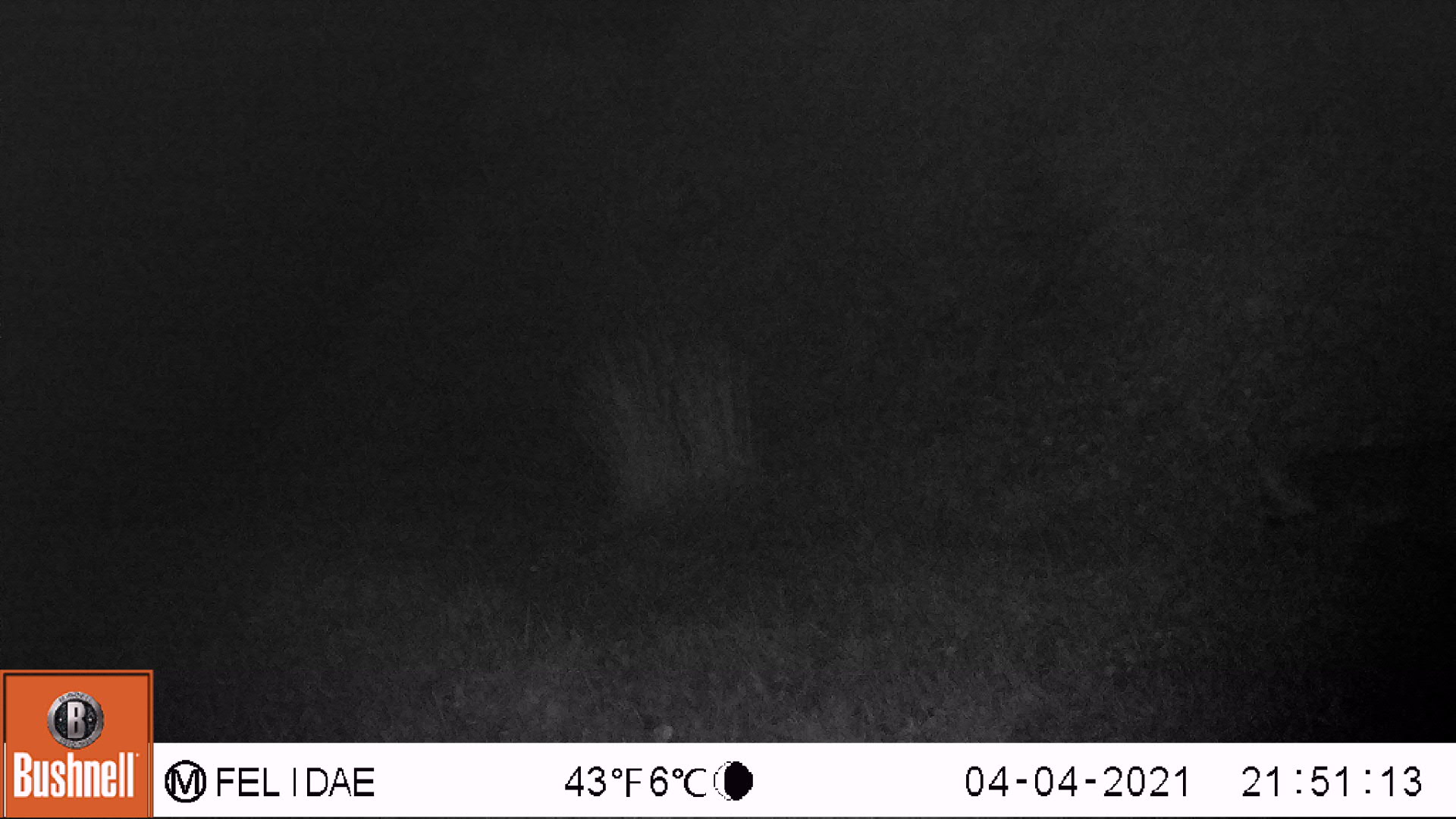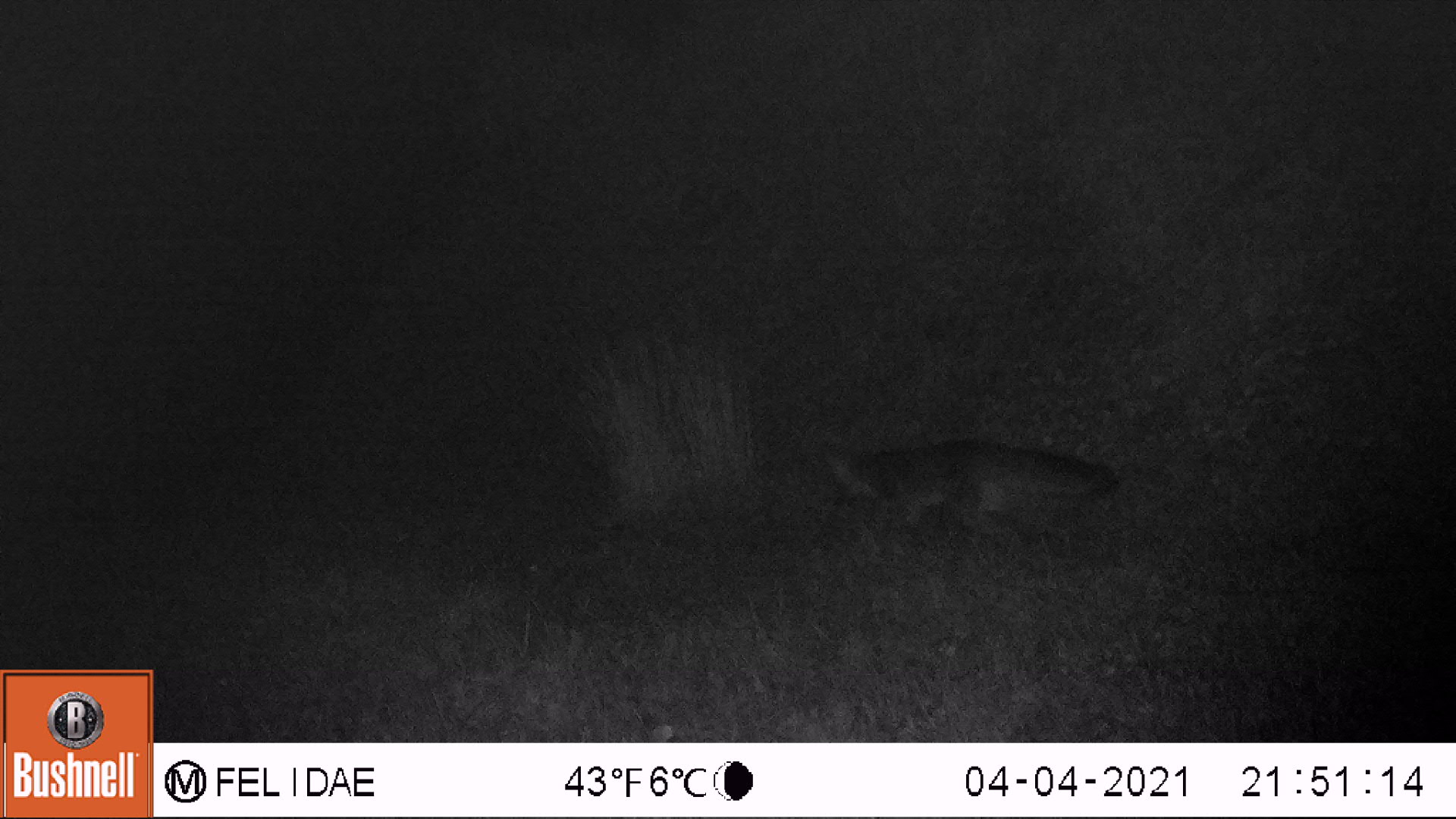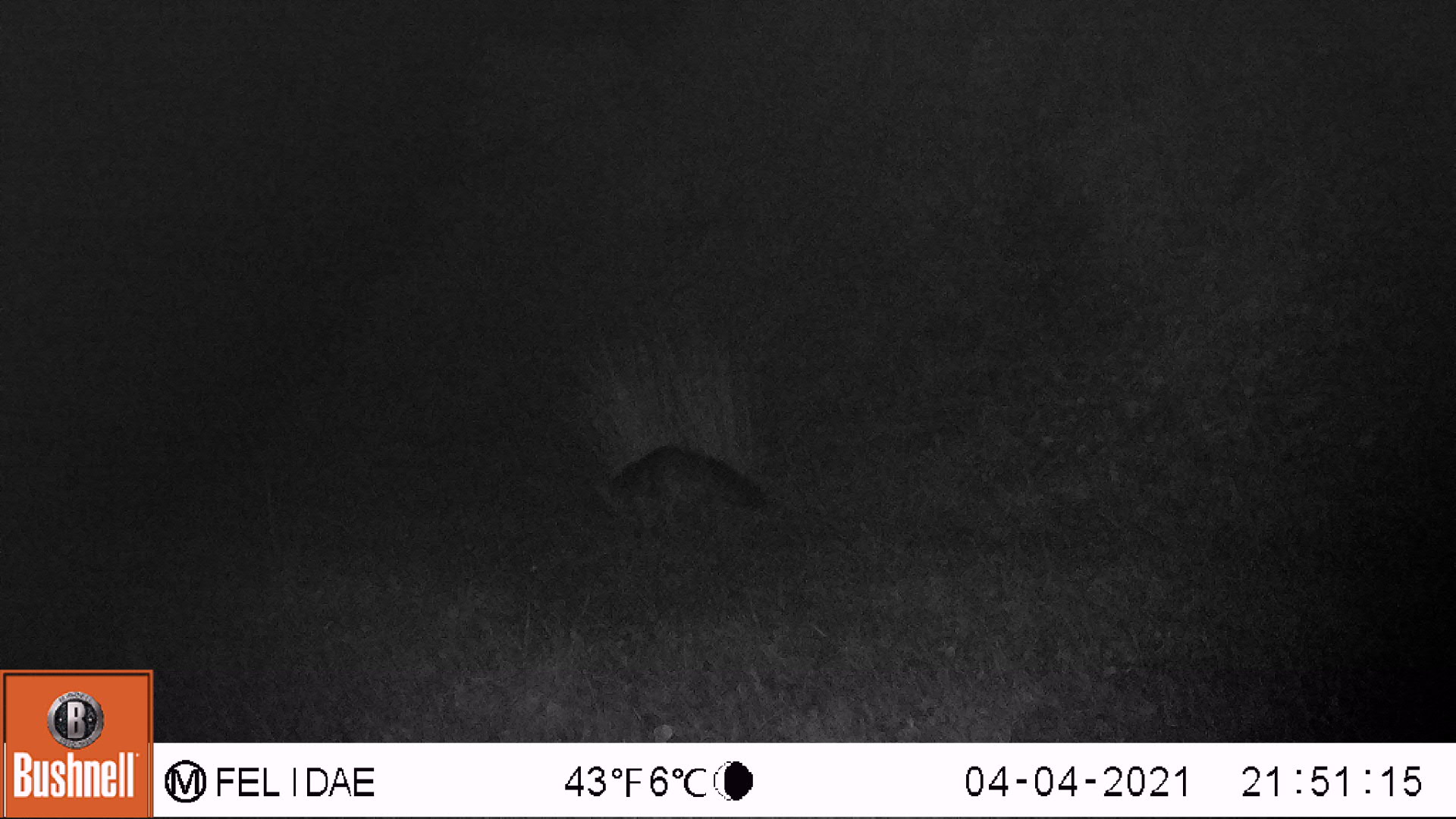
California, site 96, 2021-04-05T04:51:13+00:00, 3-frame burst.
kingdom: Animalia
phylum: Chordata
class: Mammalia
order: Carnivora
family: Canidae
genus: Urocyon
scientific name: Urocyon cinereoargenteus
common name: gray fox